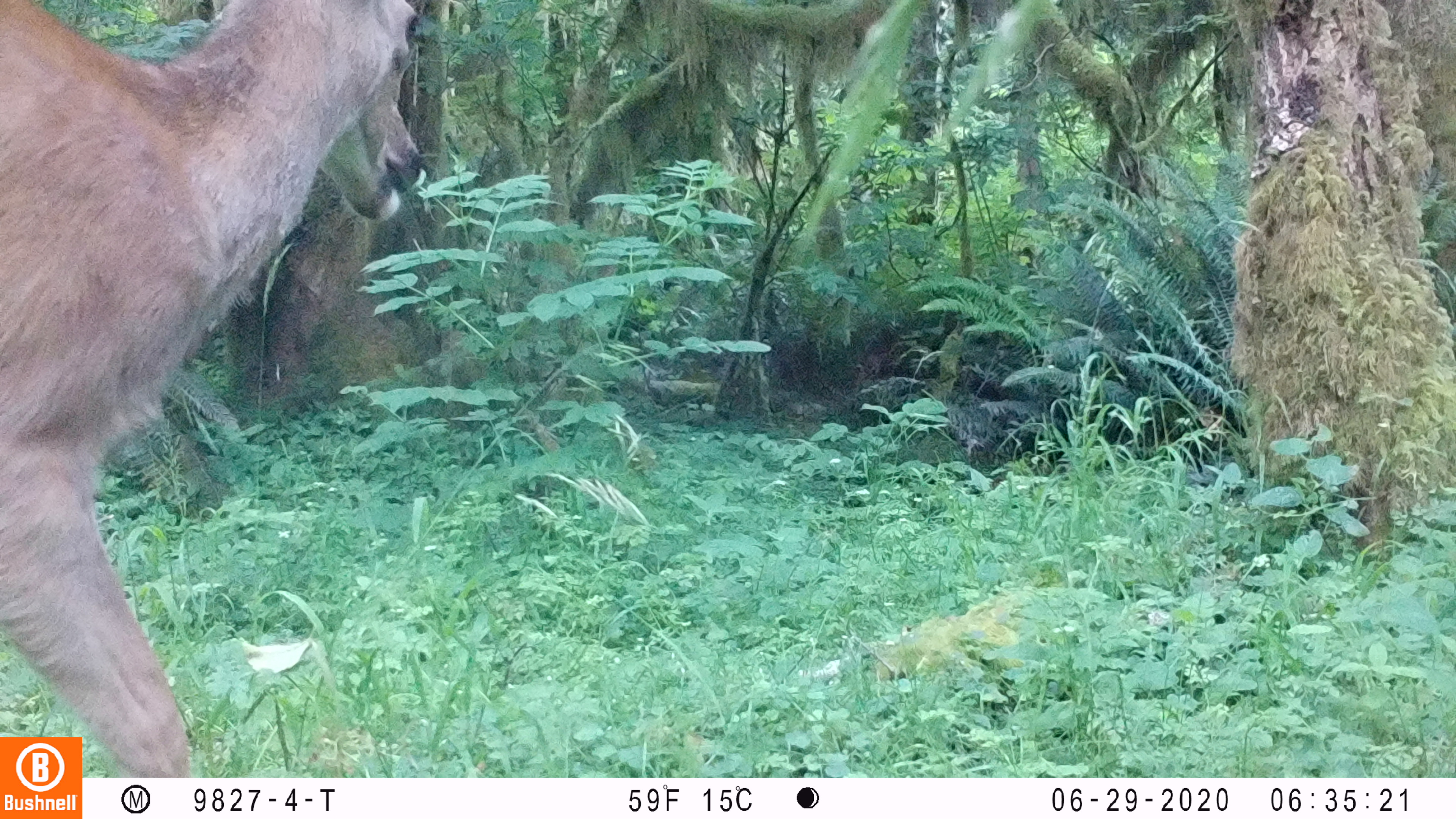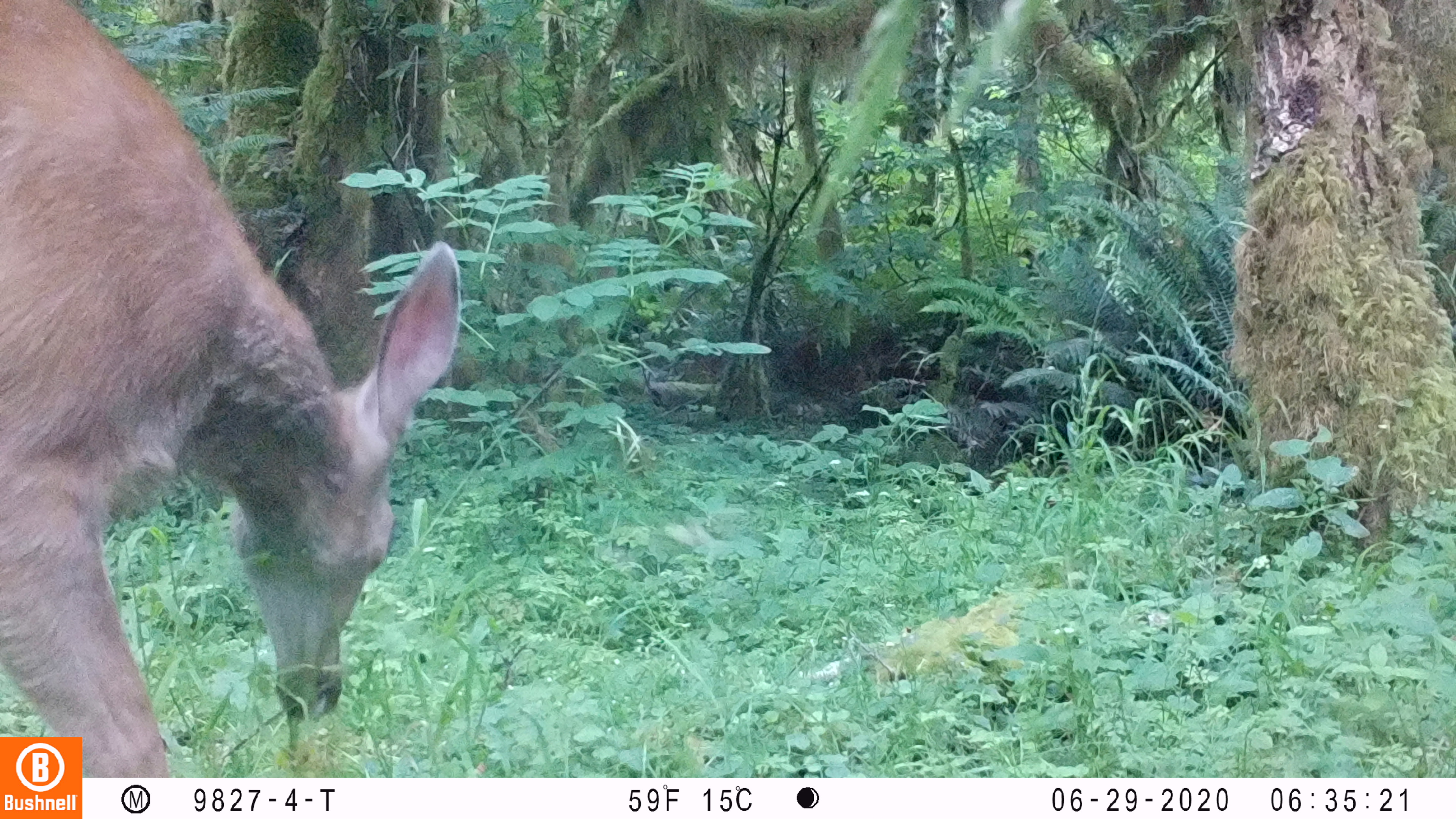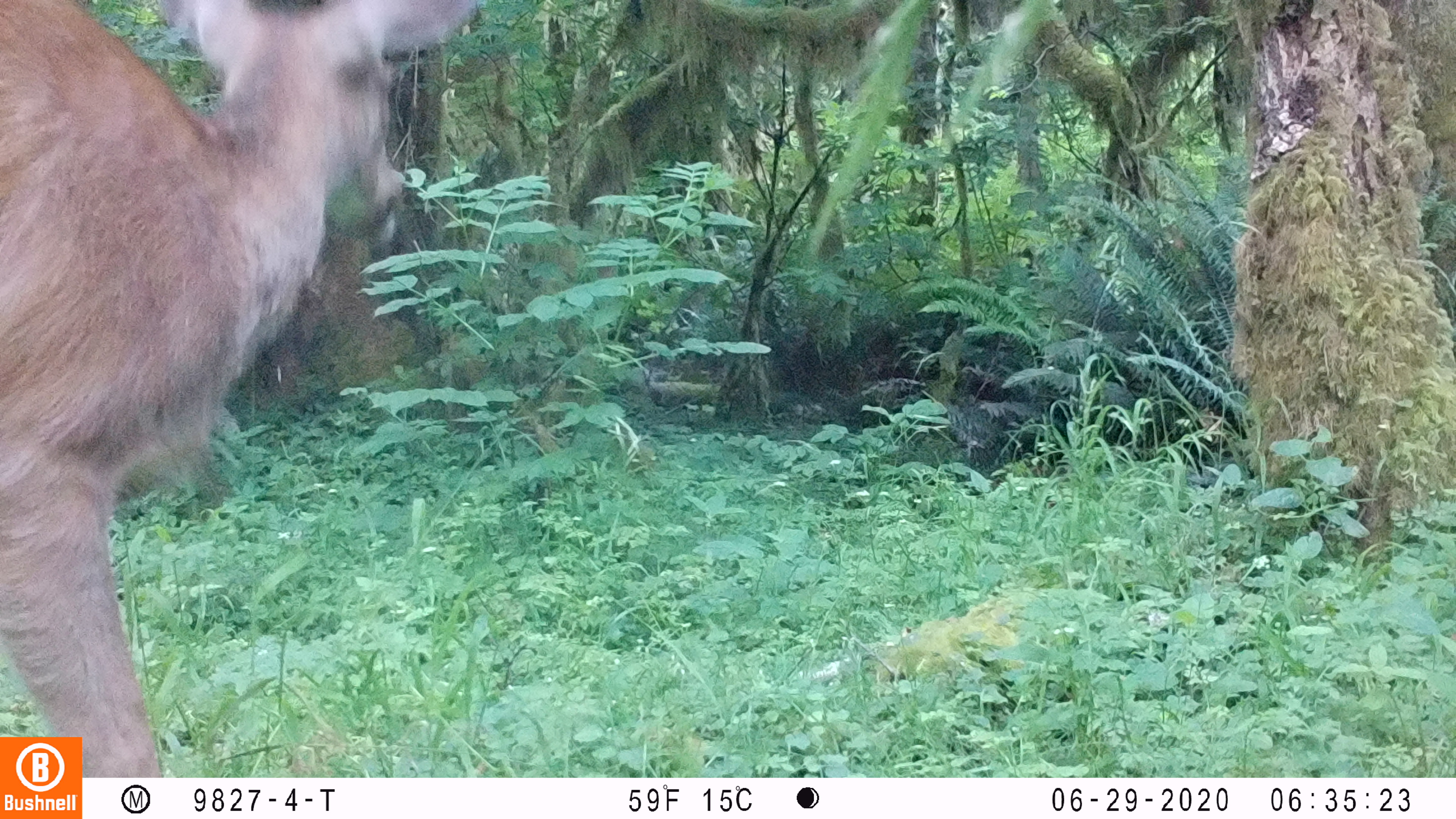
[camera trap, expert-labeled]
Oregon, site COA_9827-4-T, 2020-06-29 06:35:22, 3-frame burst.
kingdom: Animalia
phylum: Chordata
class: Mammalia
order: Artiodactyla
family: Cervidae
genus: Odocoileus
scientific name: Odocoileus hemionus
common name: black-tailed deer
Black-tailed deer (Odocoileus hemionus).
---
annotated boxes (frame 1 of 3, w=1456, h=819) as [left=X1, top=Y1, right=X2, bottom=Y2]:
black-tailed deer: [left=0, top=0, right=442, bottom=734]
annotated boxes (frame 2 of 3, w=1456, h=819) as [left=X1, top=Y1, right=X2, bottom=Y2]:
black-tailed deer: [left=2, top=0, right=471, bottom=729]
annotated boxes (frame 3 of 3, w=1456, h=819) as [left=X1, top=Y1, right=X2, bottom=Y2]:
black-tailed deer: [left=0, top=0, right=490, bottom=730]